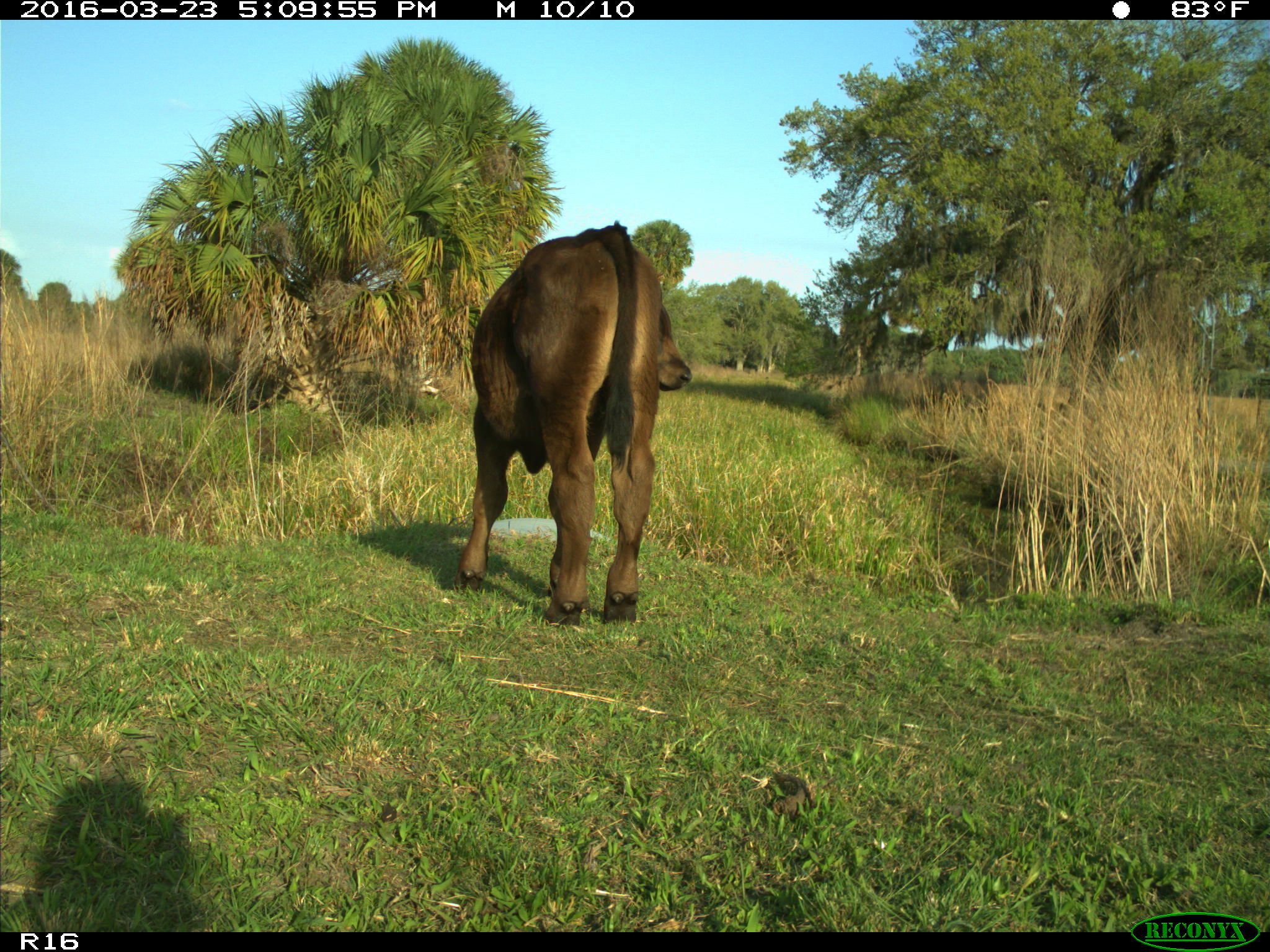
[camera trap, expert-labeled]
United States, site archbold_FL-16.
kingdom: Animalia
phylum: Chordata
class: Mammalia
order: Artiodactyla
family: Bovidae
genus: Bos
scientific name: Bos taurus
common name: domestic cow